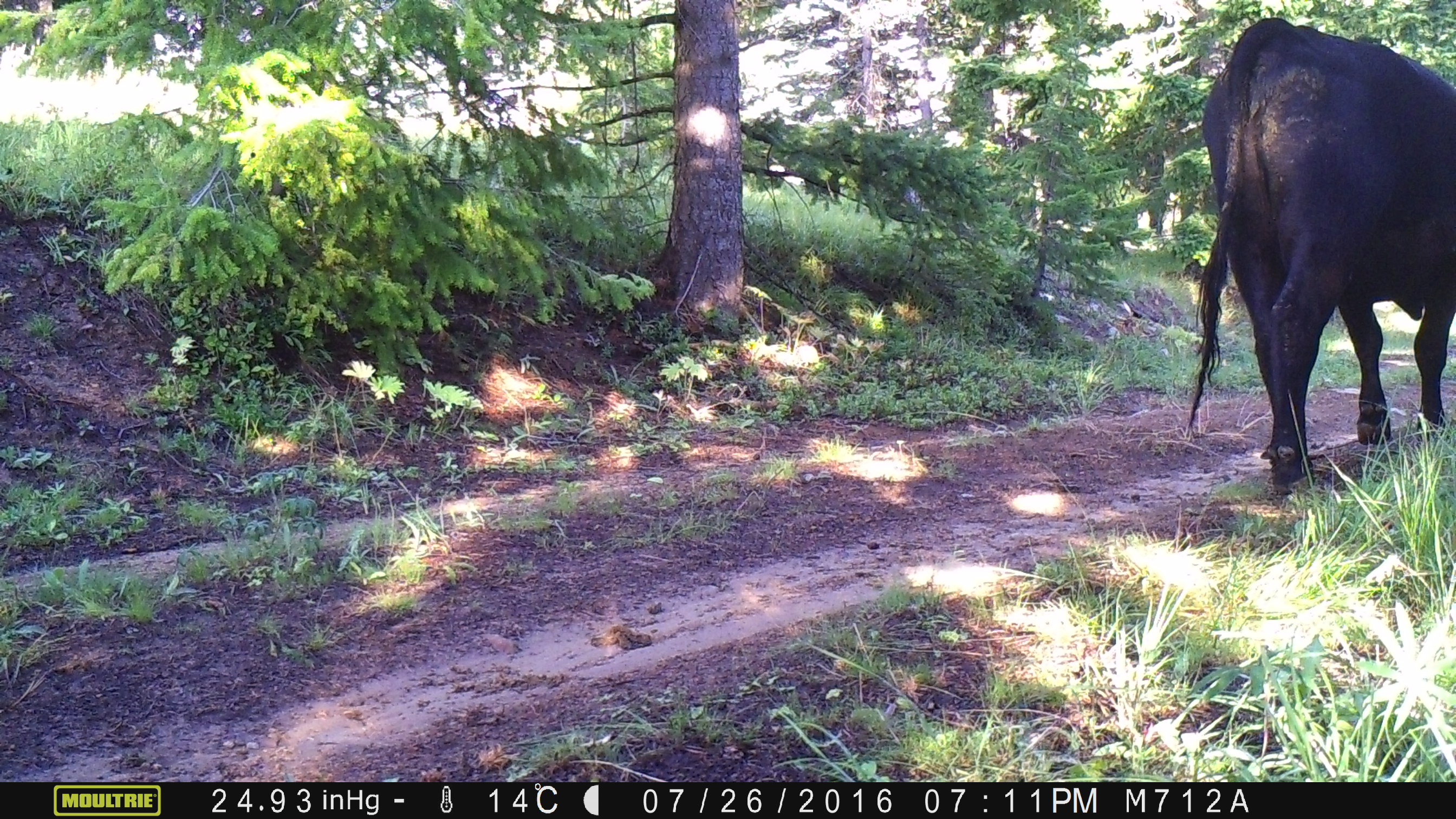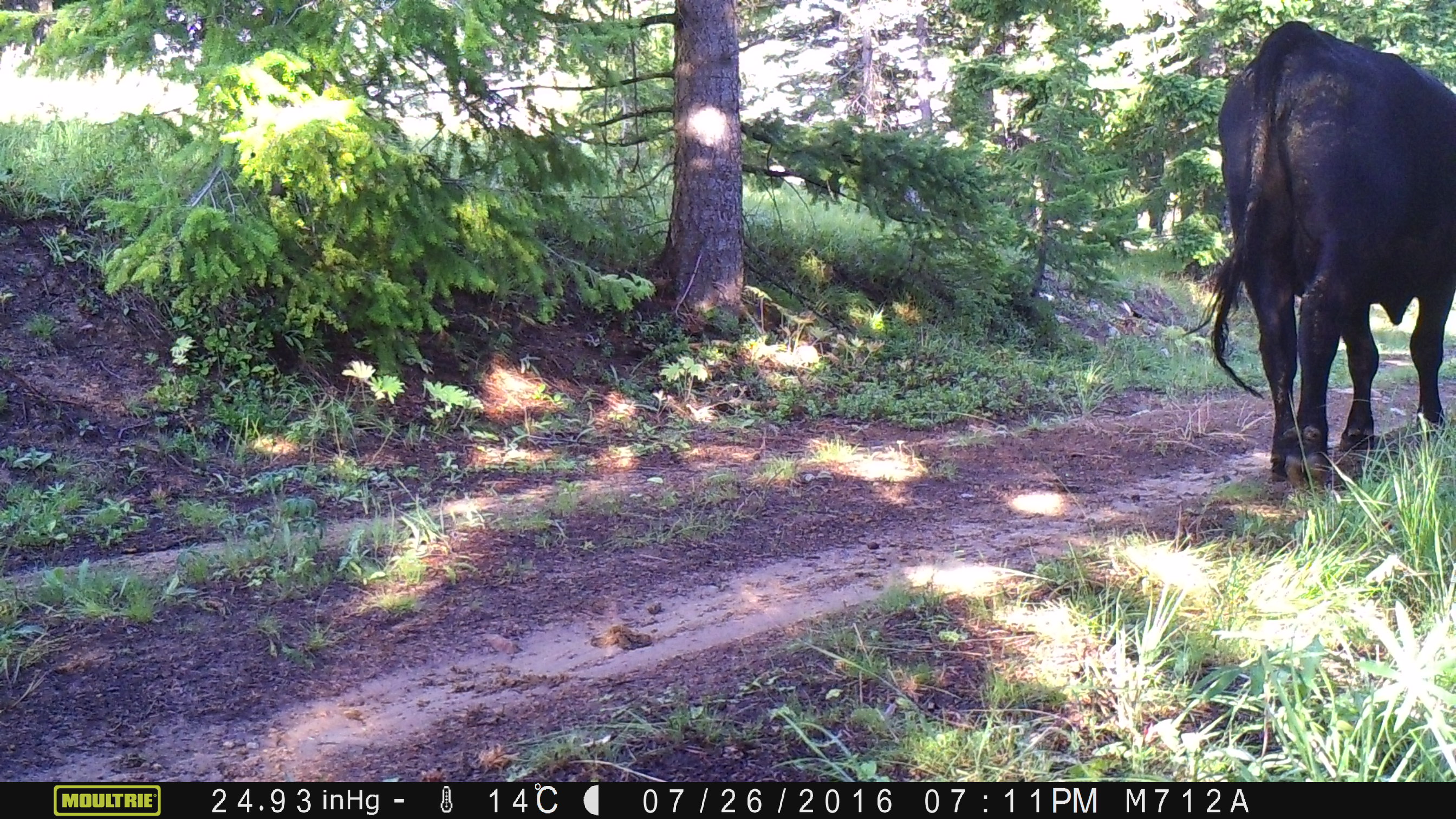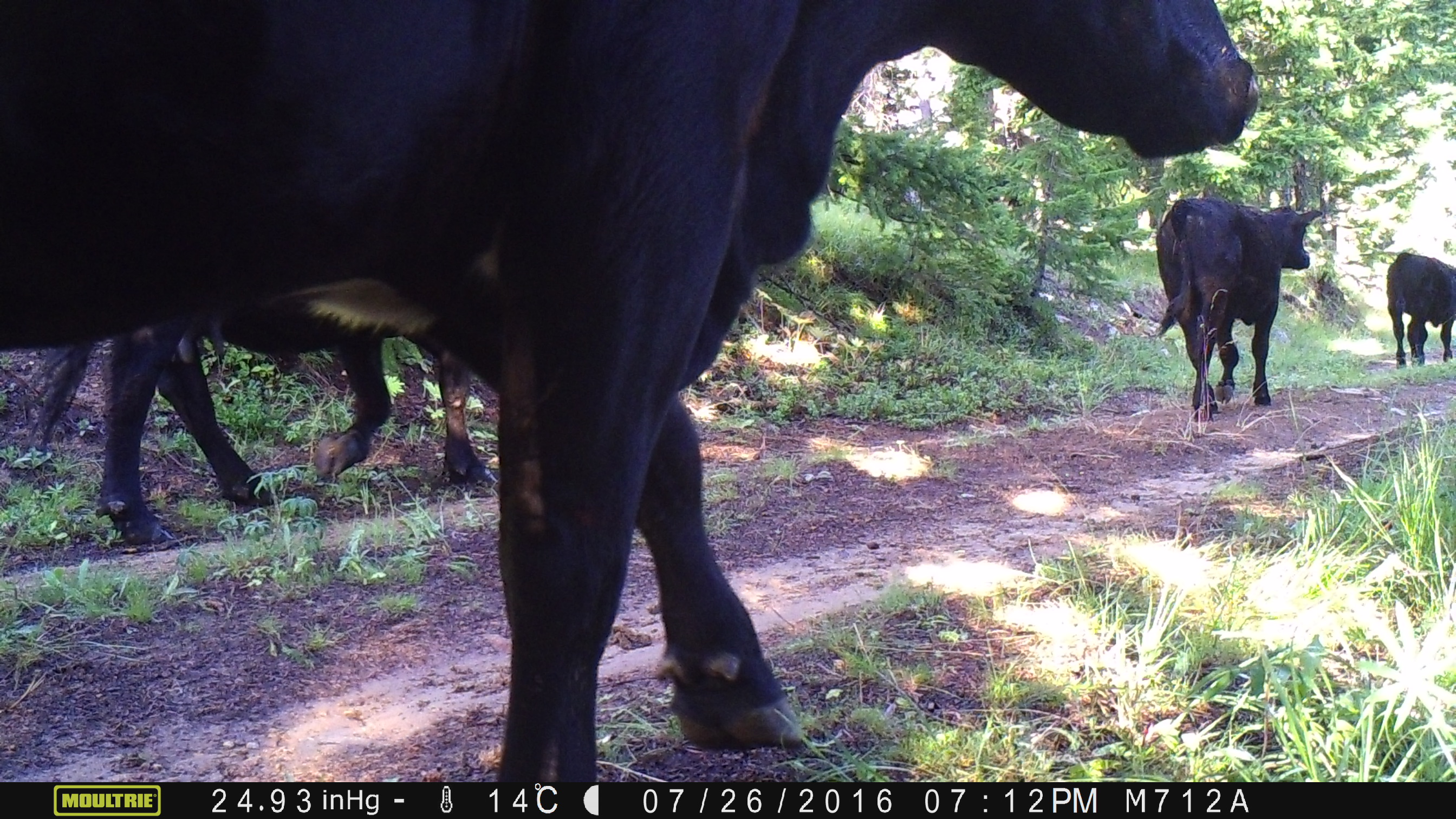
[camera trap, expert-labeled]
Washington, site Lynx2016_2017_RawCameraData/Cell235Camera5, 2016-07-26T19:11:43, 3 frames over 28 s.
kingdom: Animalia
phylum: Chordata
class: Mammalia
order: Artiodactyla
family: Bovidae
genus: Bos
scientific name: Bos taurus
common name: domestic cattle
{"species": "domestic cattle (Bos taurus)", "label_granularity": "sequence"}